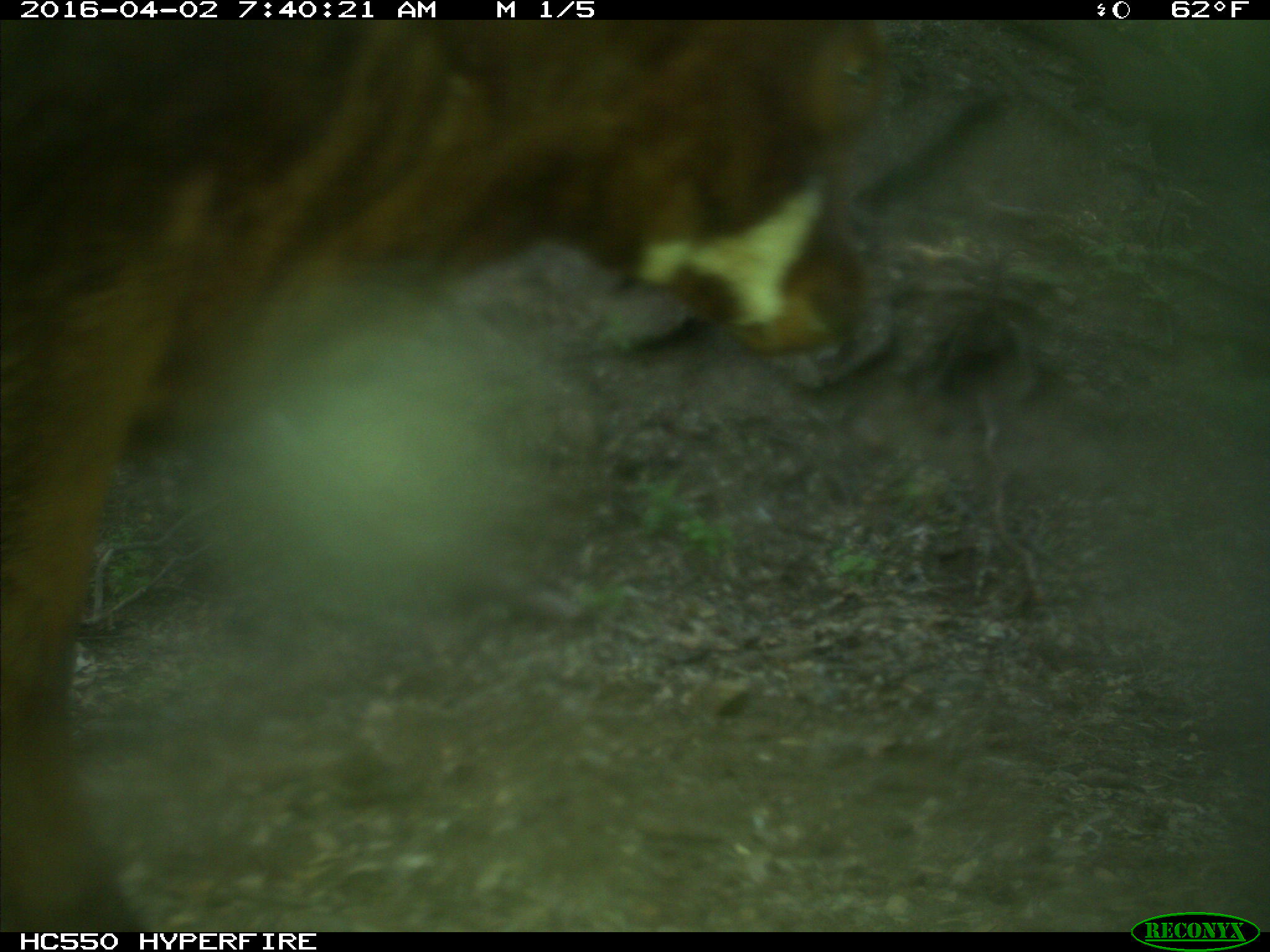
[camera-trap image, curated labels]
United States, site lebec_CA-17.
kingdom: Animalia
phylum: Chordata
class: Mammalia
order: Artiodactyla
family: Bovidae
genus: Bos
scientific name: Bos taurus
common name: domestic cow